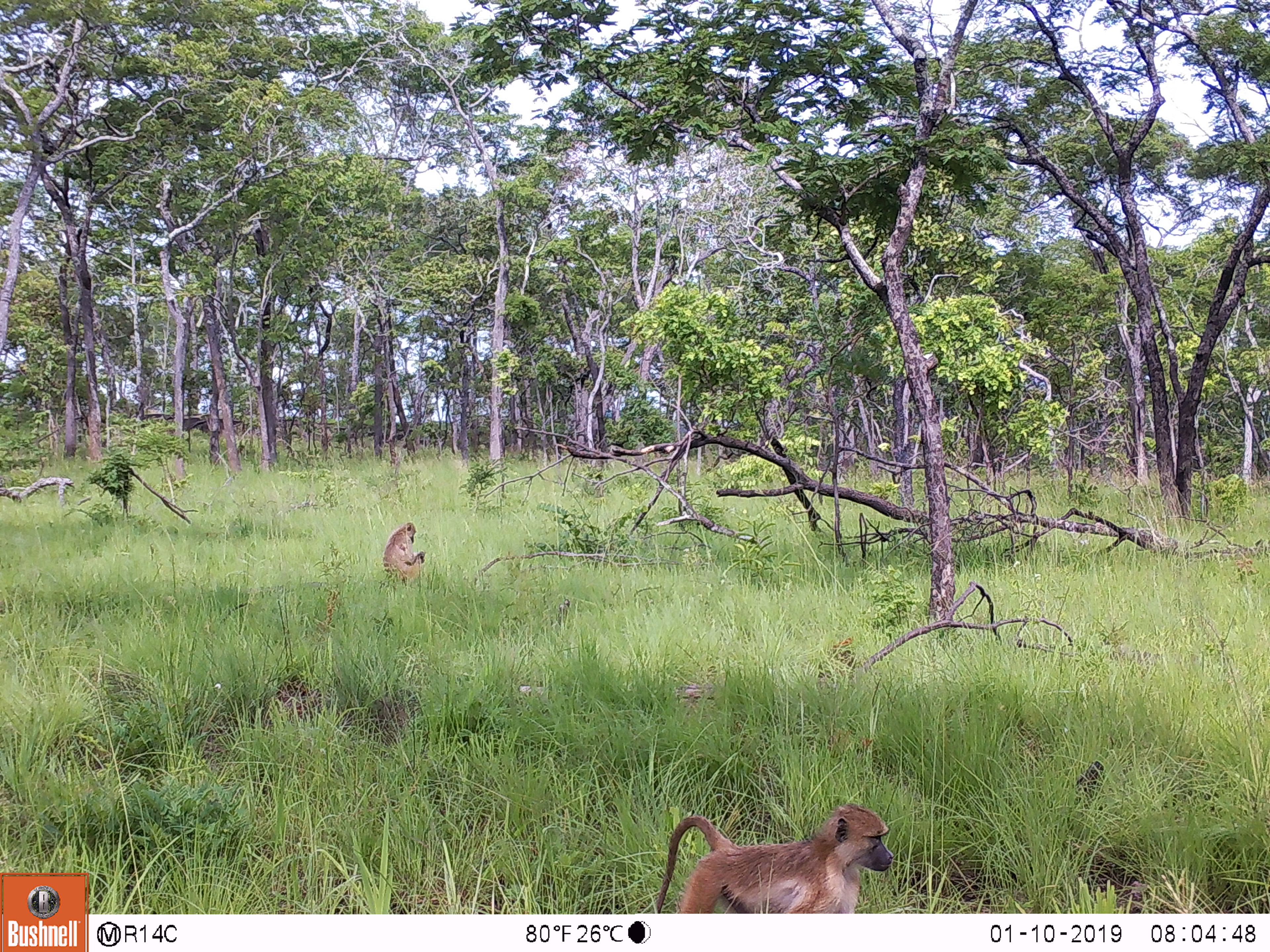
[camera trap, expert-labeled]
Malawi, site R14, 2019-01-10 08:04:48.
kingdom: Animalia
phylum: Chordata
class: Mammalia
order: Primates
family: Cercopithecidae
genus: Papio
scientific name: Papio cynocephalus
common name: yellow baboon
Yellow baboon (Papio cynocephalus), count 2.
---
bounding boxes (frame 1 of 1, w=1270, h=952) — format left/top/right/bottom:
yellow baboon: 649/784/905/911; 379/521/430/591